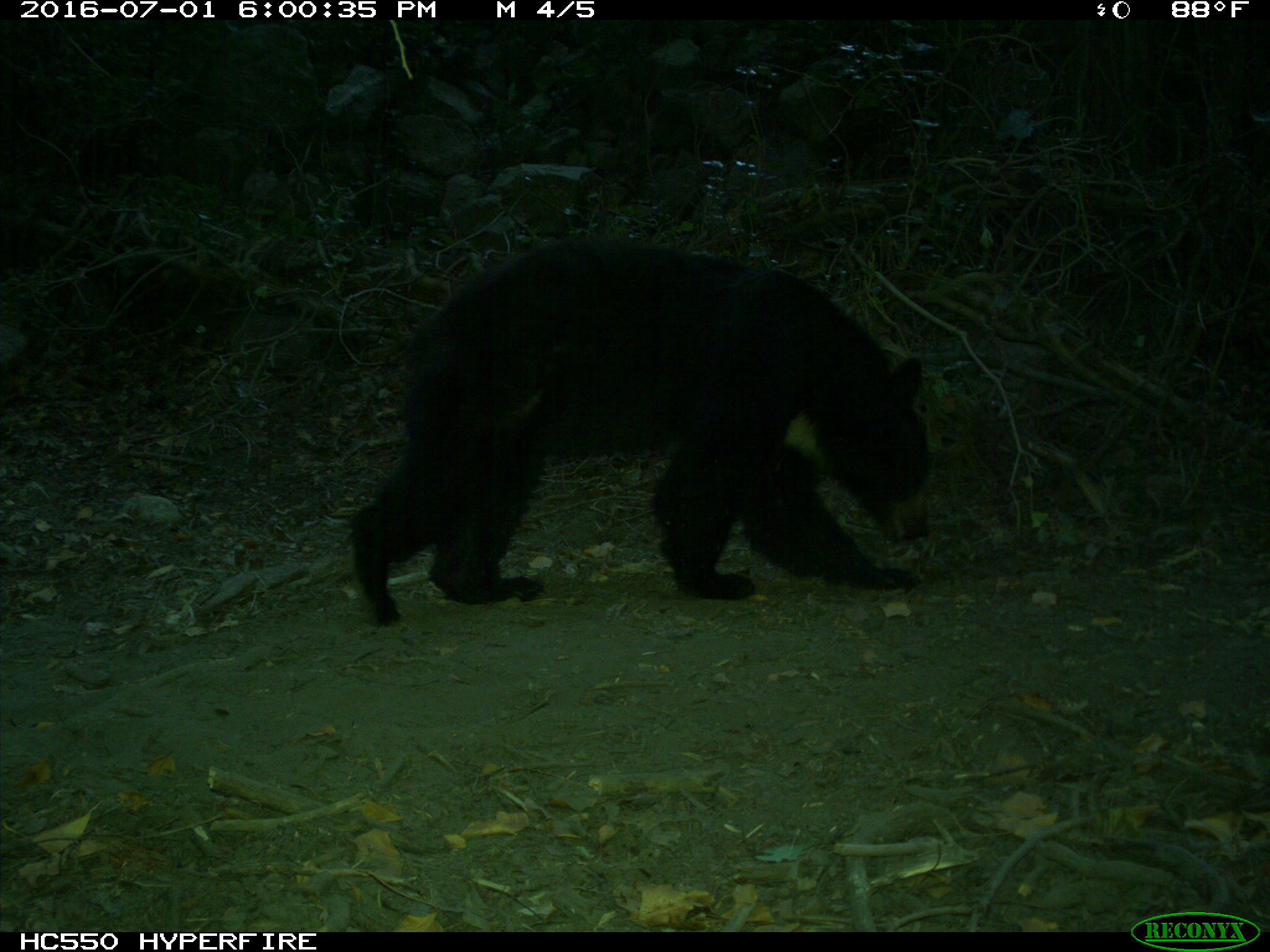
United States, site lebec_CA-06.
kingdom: Animalia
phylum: Chordata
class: Mammalia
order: Carnivora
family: Ursidae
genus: Ursus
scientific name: Ursus americanus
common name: american black bear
Ursus americanus (american black bear).